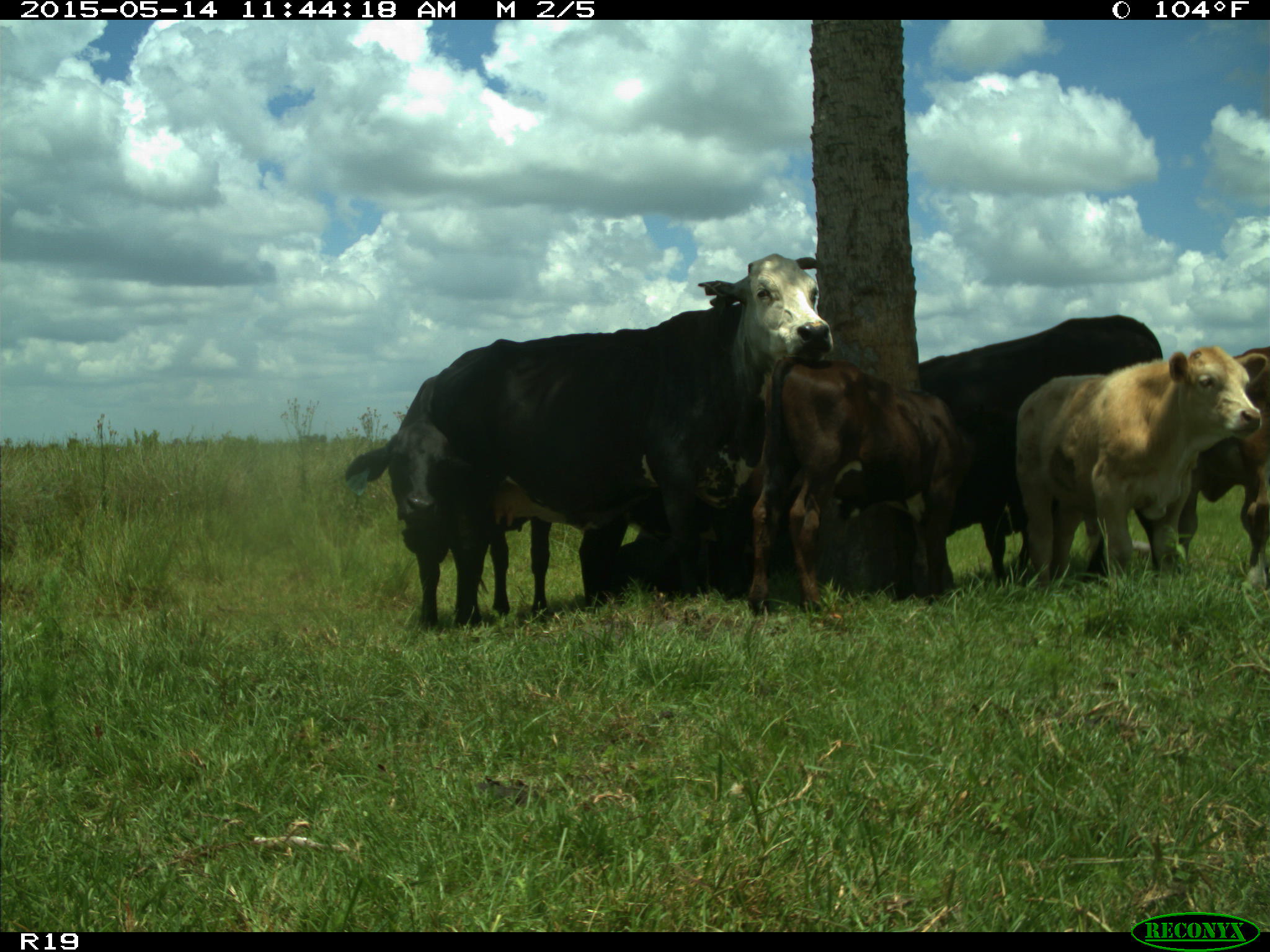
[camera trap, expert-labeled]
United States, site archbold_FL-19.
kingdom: Animalia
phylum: Chordata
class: Mammalia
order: Artiodactyla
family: Bovidae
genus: Bos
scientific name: Bos taurus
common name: domestic cow